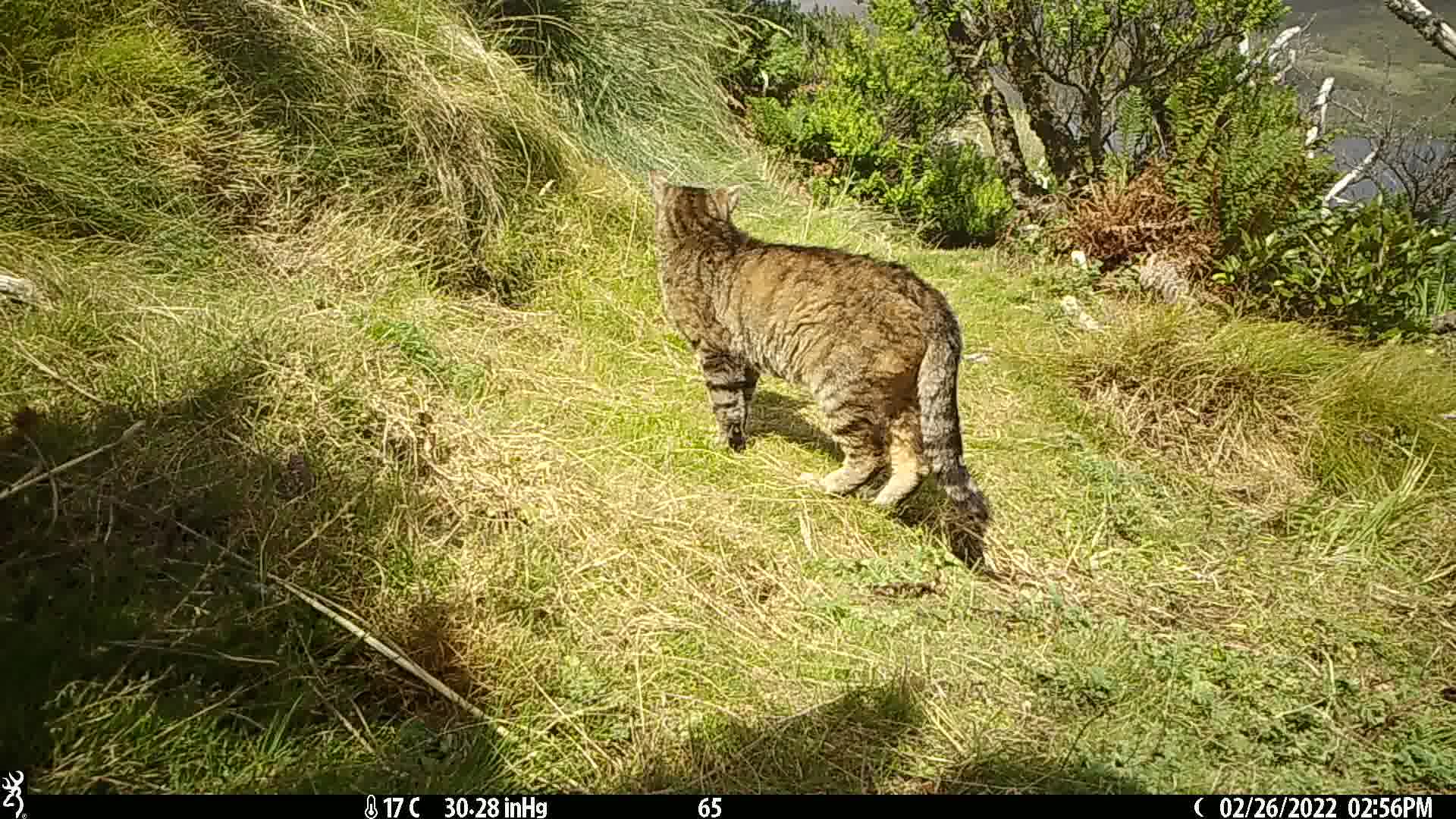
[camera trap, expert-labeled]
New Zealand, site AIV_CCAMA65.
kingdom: Animalia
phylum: Chordata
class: Mammalia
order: Carnivora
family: Felidae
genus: Felis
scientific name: Felis catus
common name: domestic cat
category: cat